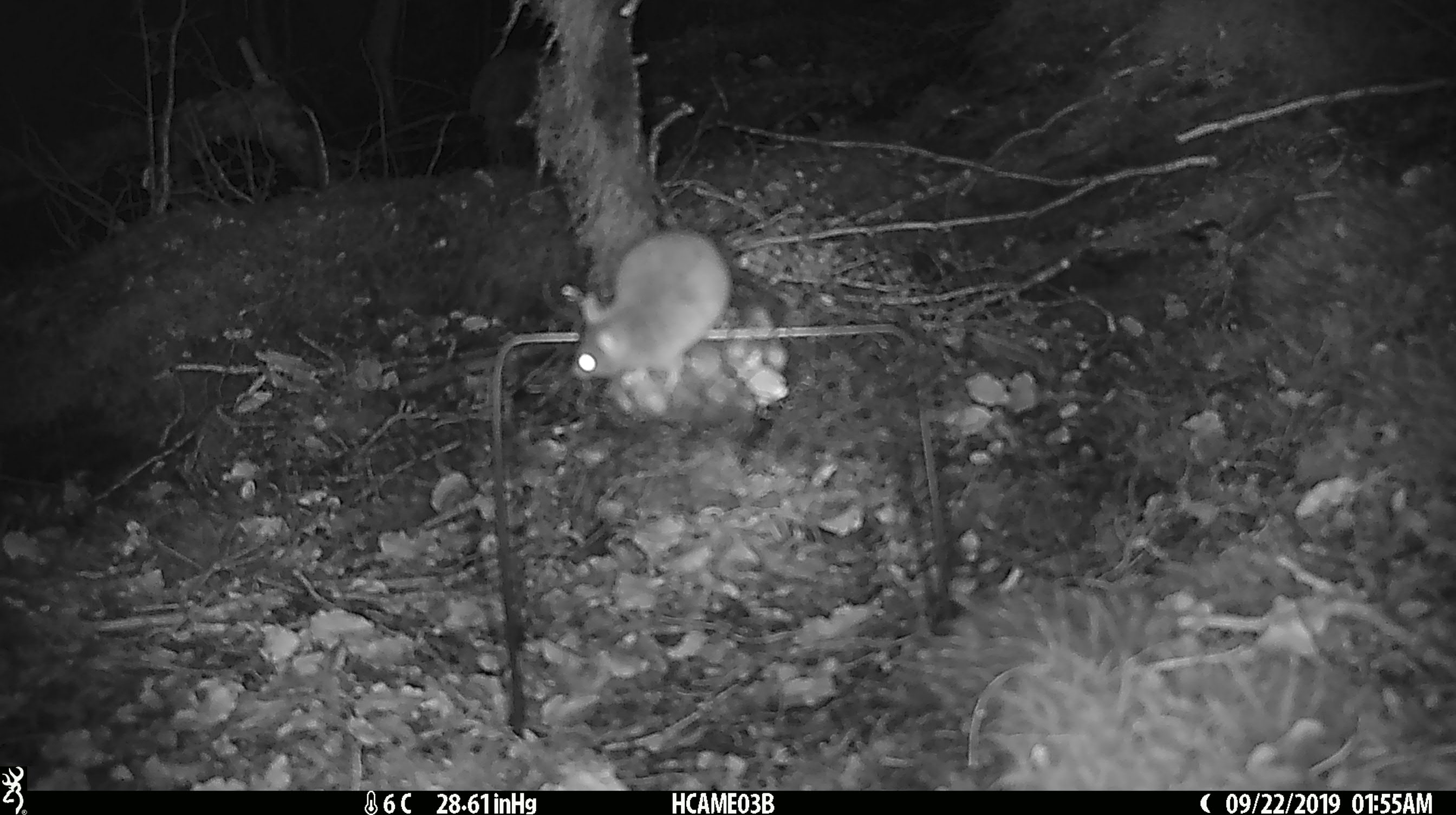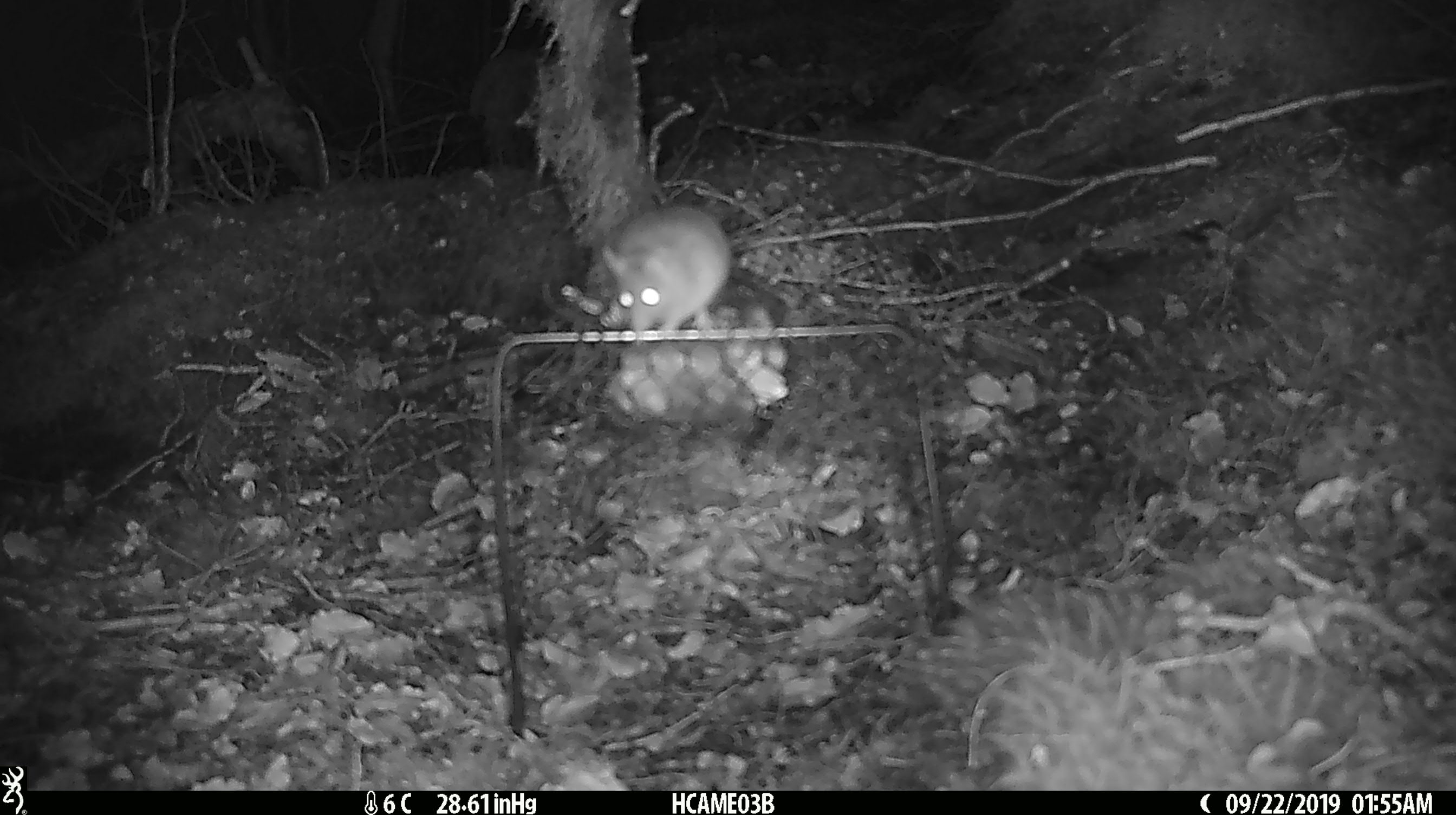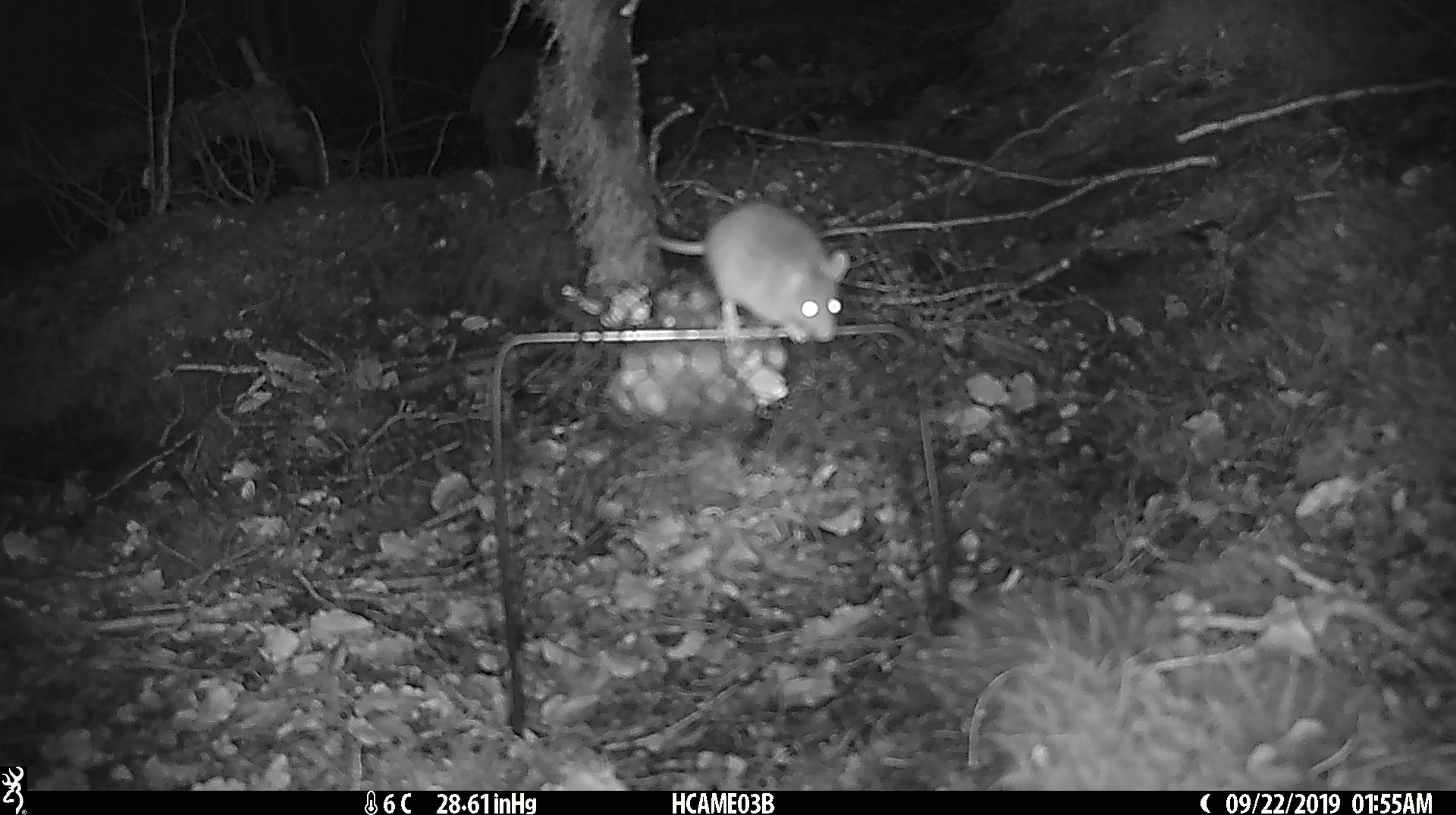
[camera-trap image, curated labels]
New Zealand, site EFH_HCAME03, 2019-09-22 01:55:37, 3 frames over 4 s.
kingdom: Animalia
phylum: Chordata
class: Mammalia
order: Rodentia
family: Muridae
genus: Mus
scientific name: Mus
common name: mouse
Mouse (Mus).